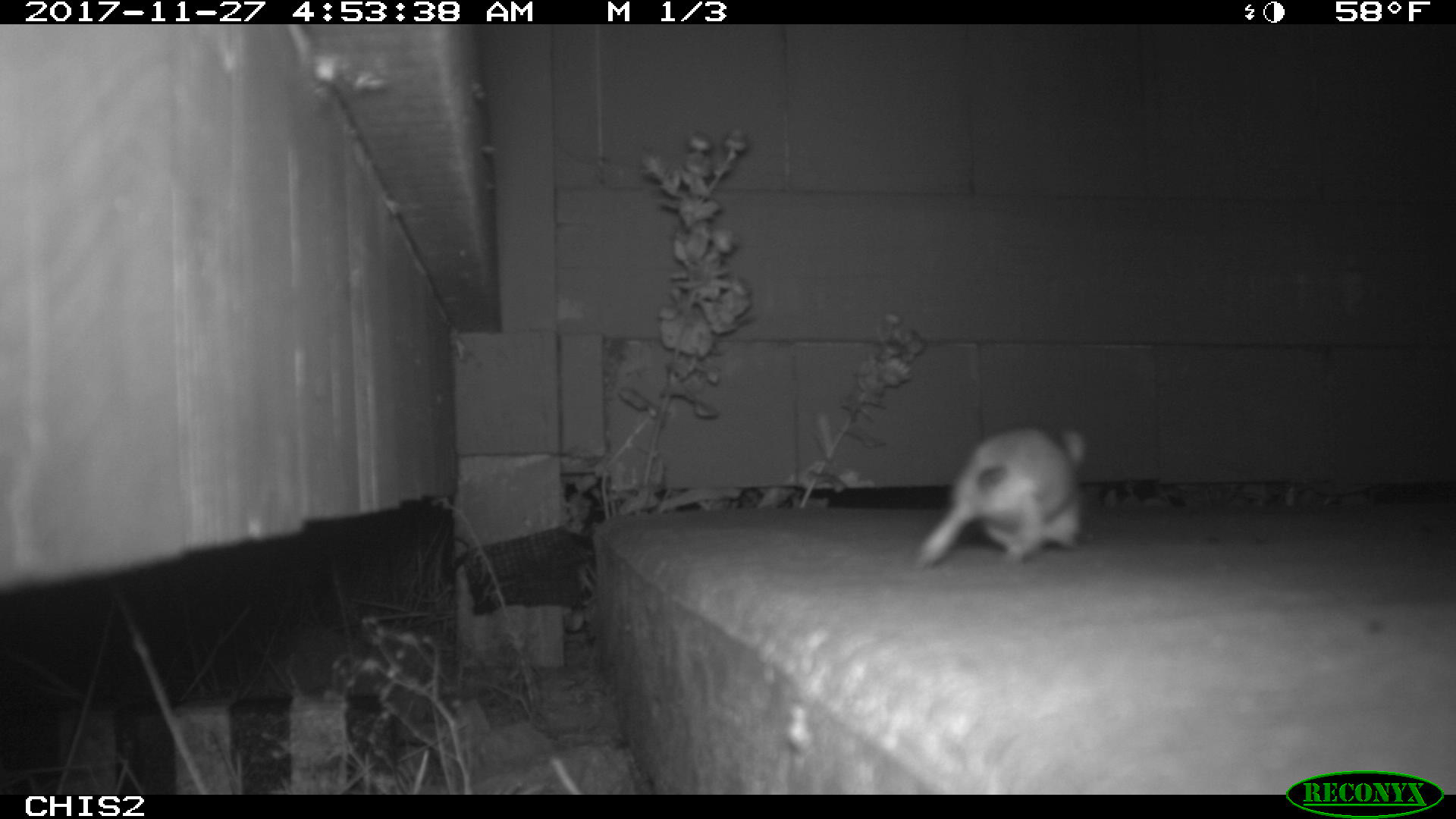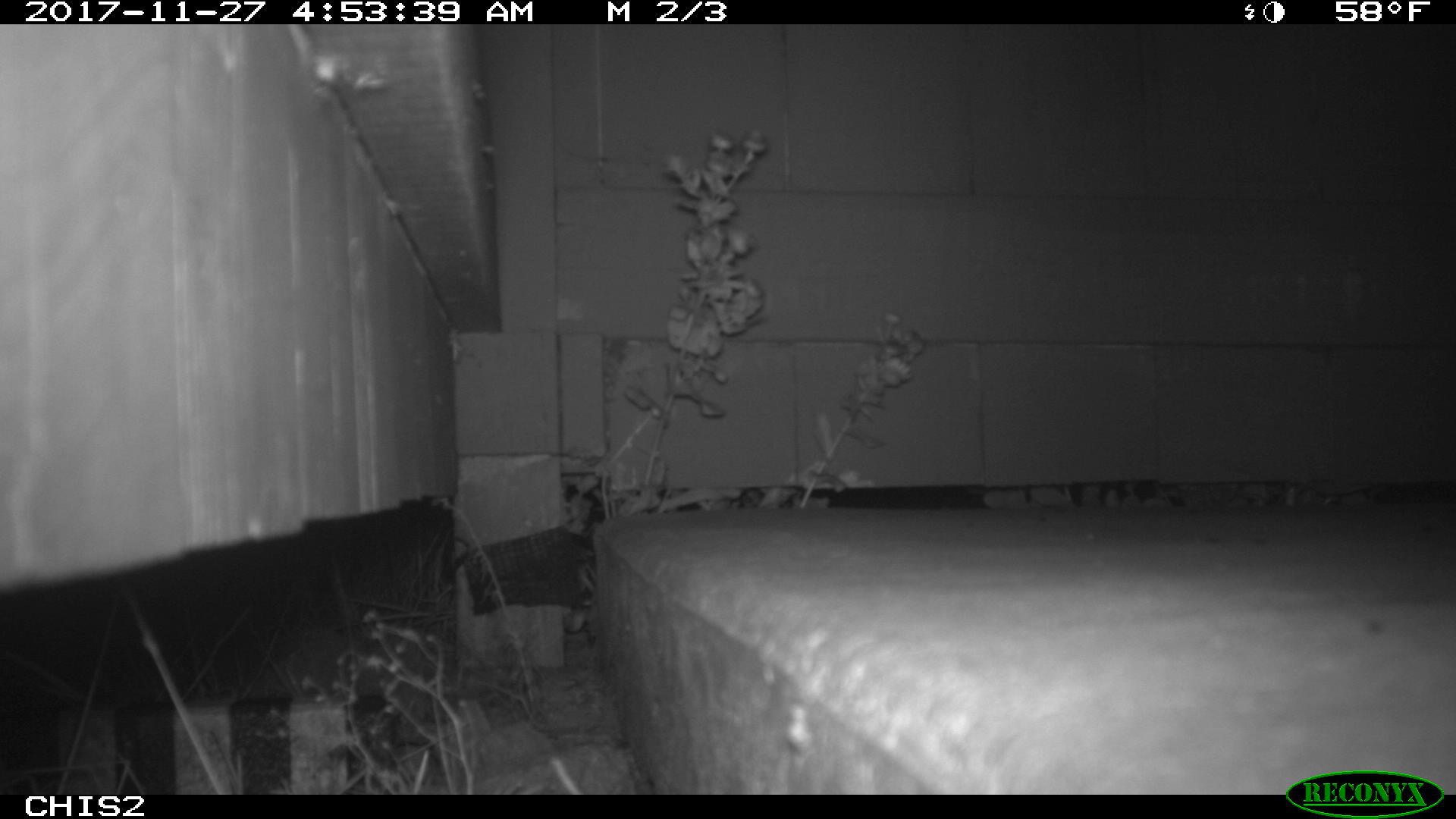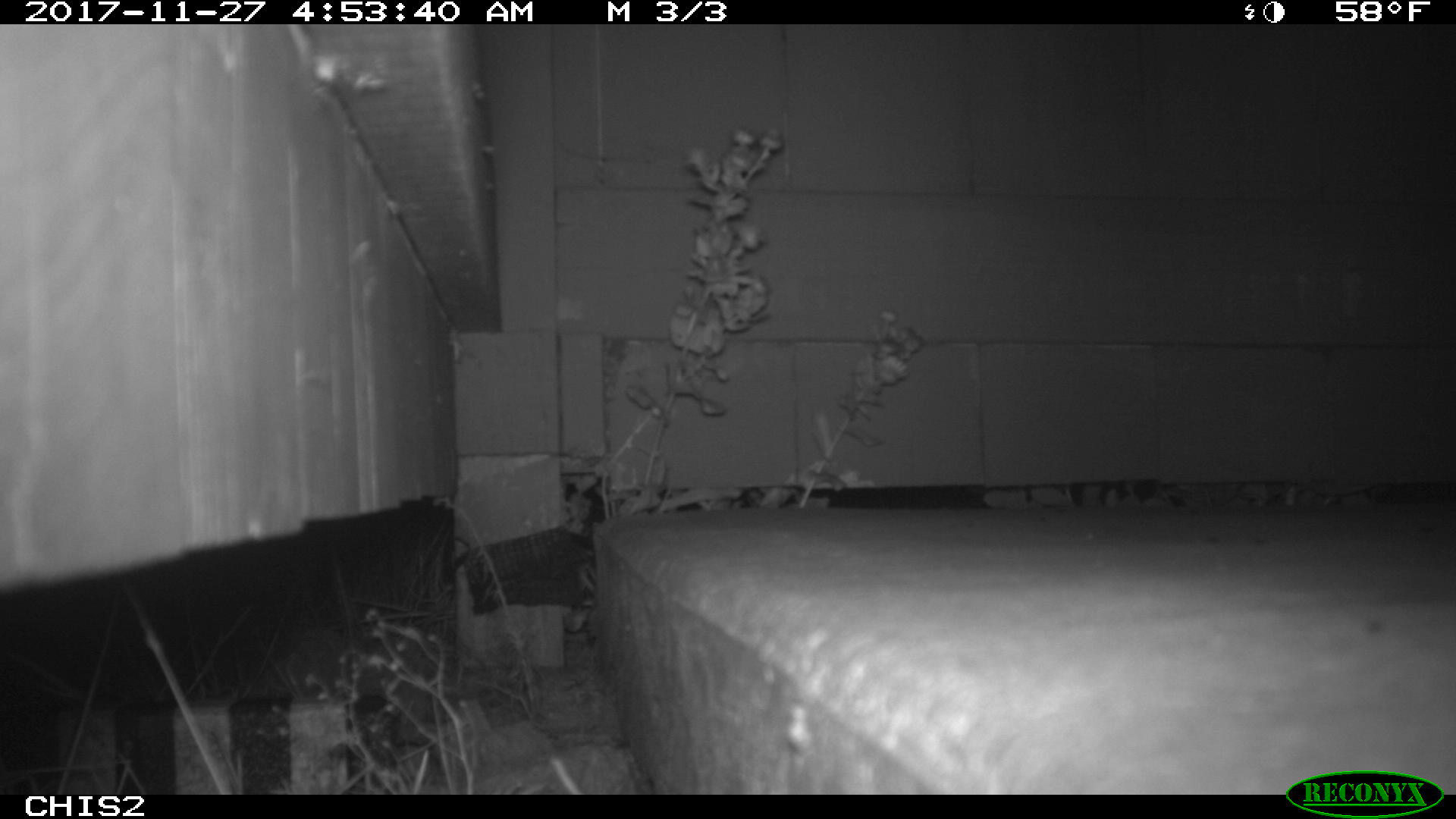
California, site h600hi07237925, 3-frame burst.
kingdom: Animalia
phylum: Chordata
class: Mammalia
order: Rodentia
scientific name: Rodentia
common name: rodent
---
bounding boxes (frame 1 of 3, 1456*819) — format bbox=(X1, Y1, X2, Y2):
rodent: bbox=(916, 428, 1085, 567)